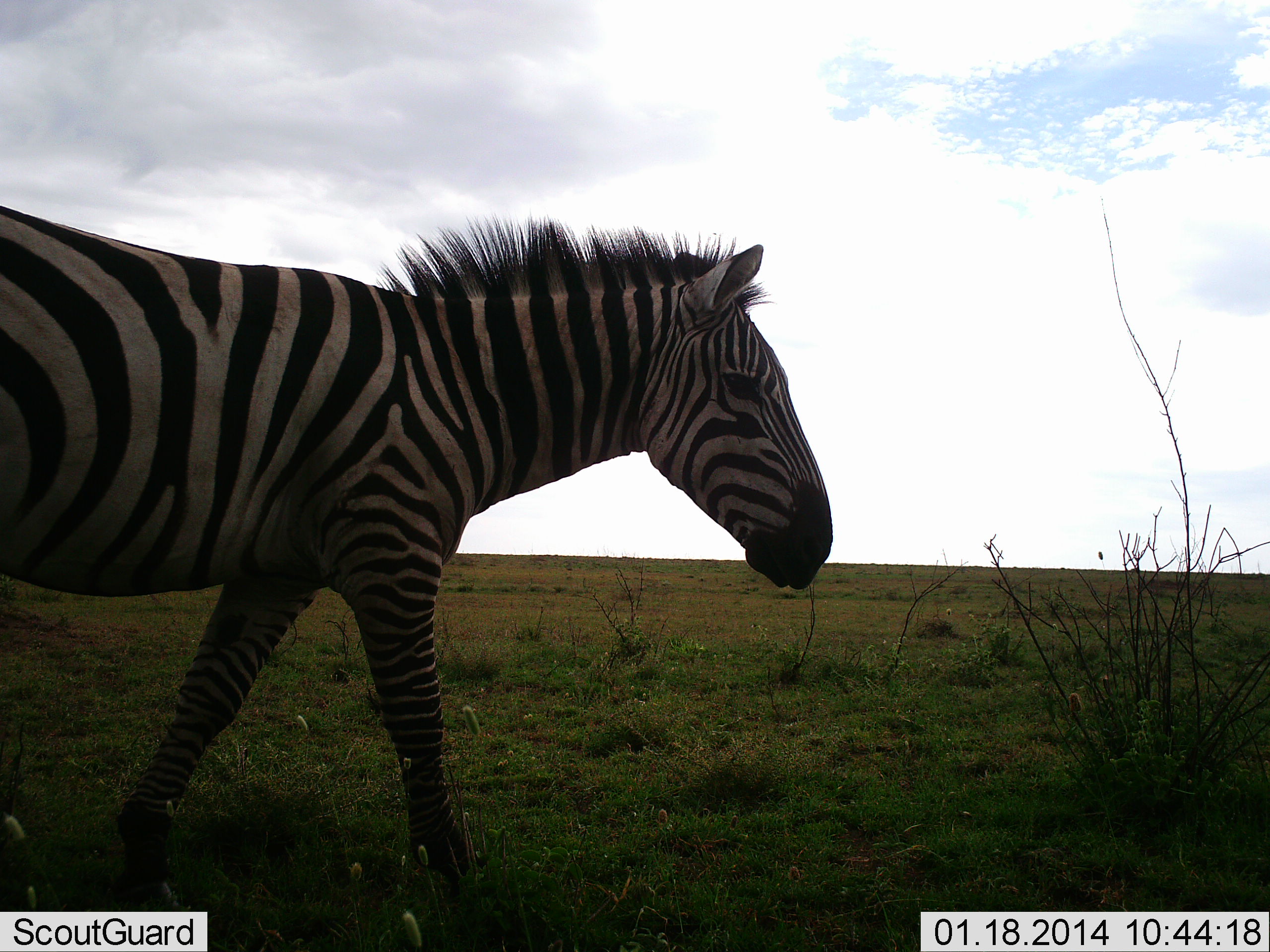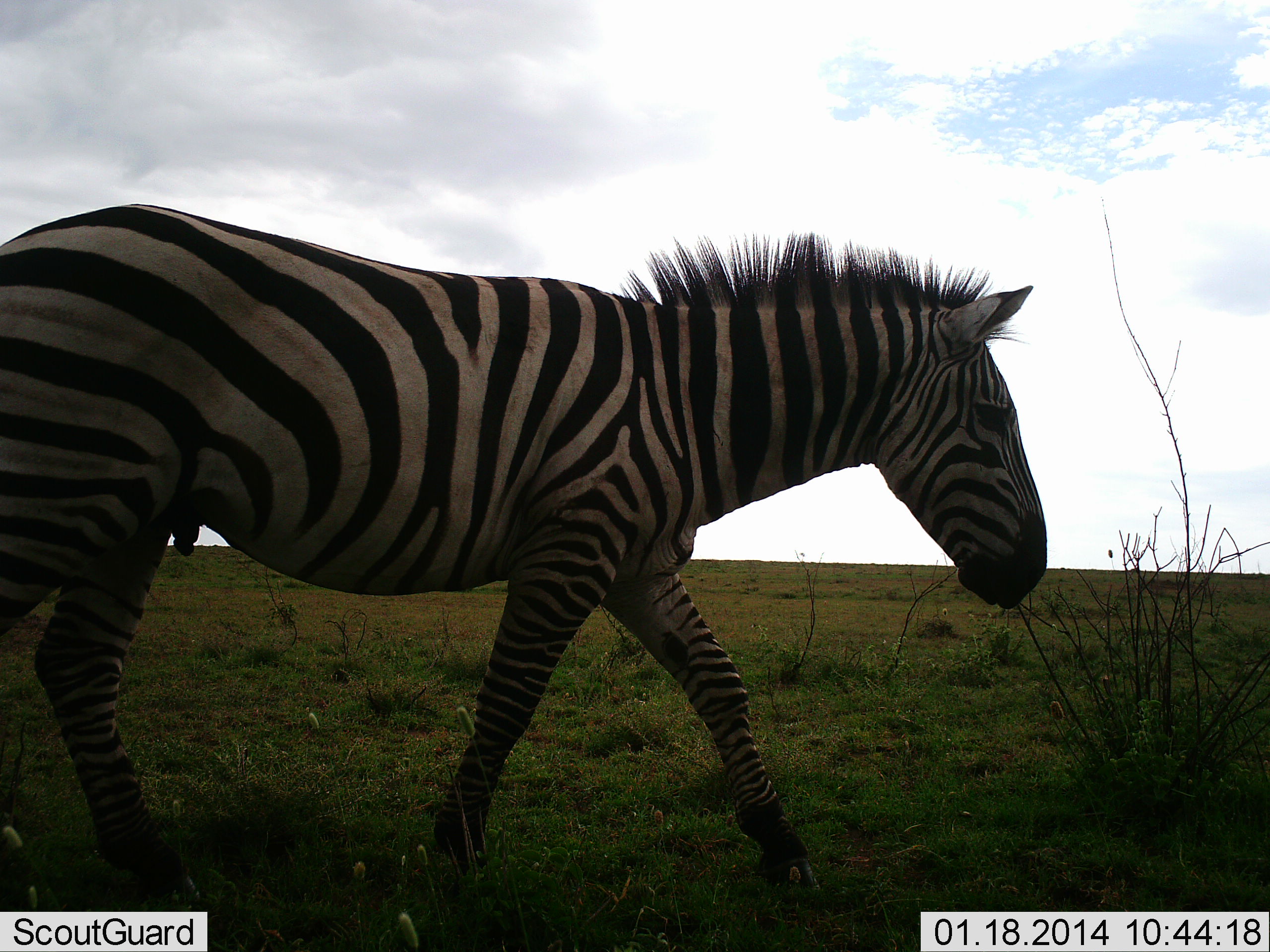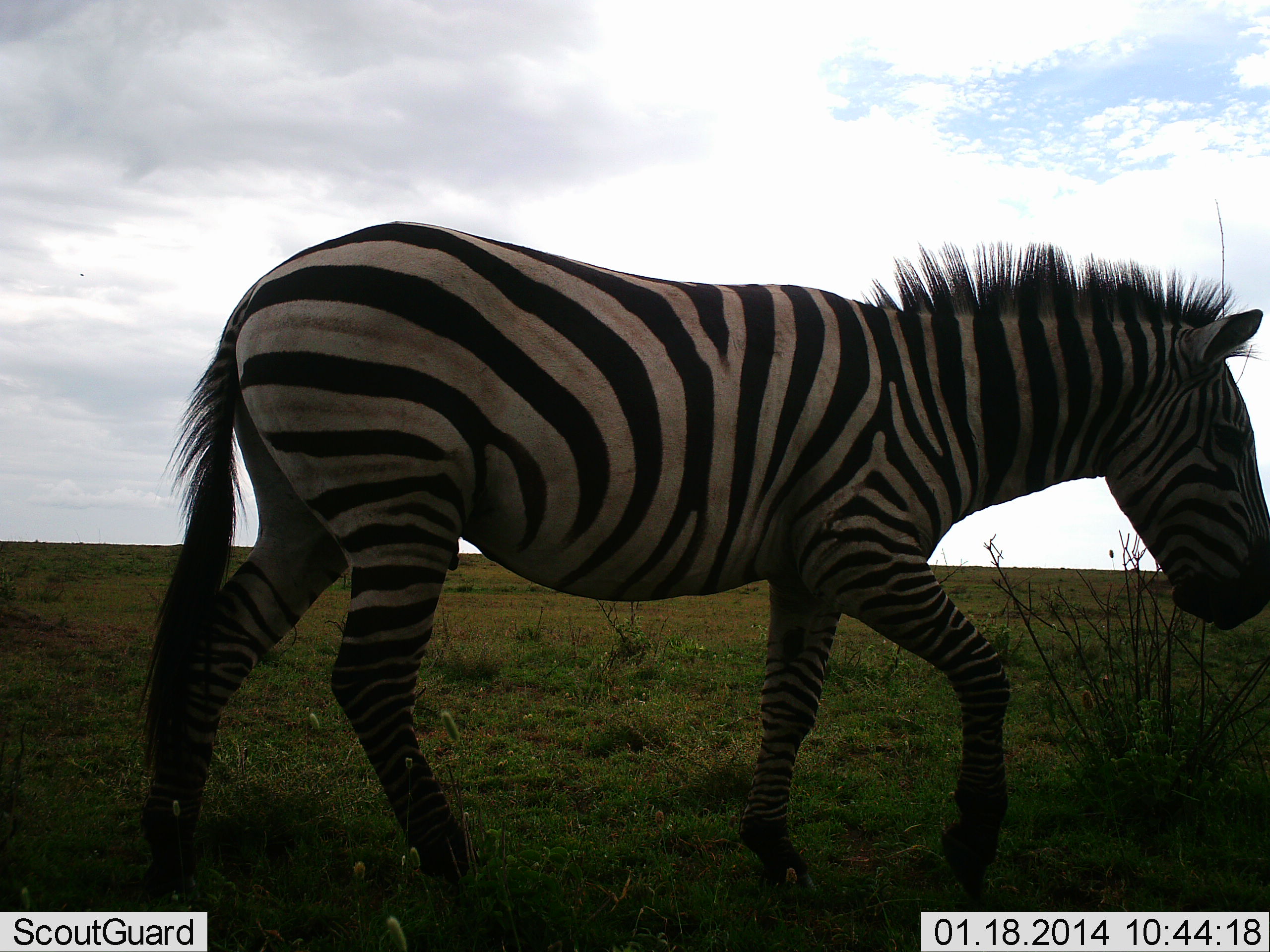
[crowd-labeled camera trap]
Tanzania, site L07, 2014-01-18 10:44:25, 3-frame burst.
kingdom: Animalia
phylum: Chordata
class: Mammalia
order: Perissodactyla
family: Equidae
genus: Equus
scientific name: Equus quagga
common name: plains zebra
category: zebra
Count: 1.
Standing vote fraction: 0%.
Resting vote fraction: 0%.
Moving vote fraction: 100%.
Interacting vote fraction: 0%.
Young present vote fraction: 0%.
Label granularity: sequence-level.